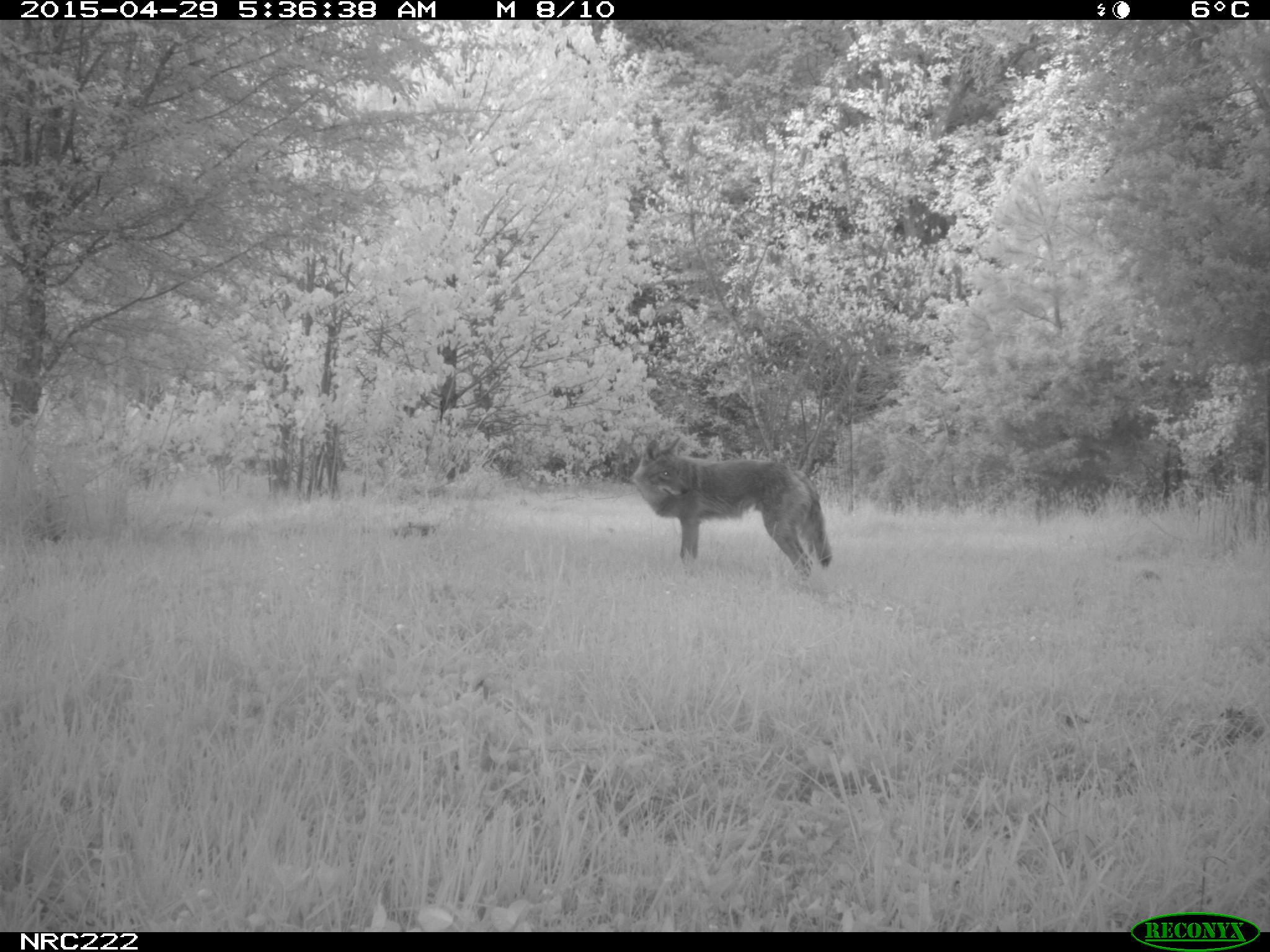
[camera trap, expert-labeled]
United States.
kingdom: Animalia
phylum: Chordata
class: Mammalia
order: Carnivora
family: Canidae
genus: Canis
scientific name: Canis latrans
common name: coyote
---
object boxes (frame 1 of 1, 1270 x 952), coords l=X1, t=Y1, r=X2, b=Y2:
Coyote: l=616, t=443, r=835, b=586